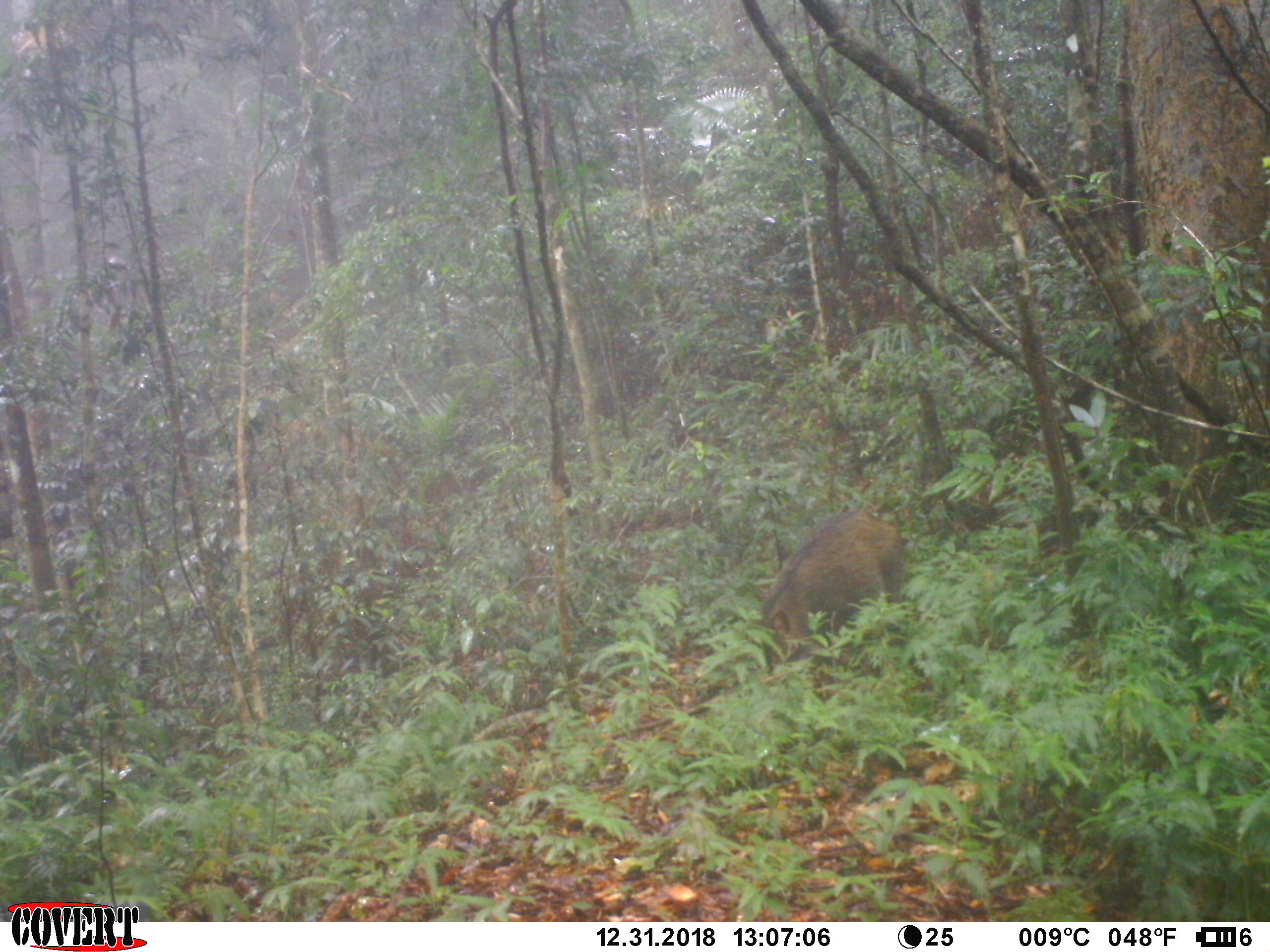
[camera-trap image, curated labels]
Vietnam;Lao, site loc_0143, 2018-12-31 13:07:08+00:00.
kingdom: Animalia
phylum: Chordata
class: Mammalia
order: Artiodactyla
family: Suidae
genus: Sus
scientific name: Sus scrofa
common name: eurasian wild pig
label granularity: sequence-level